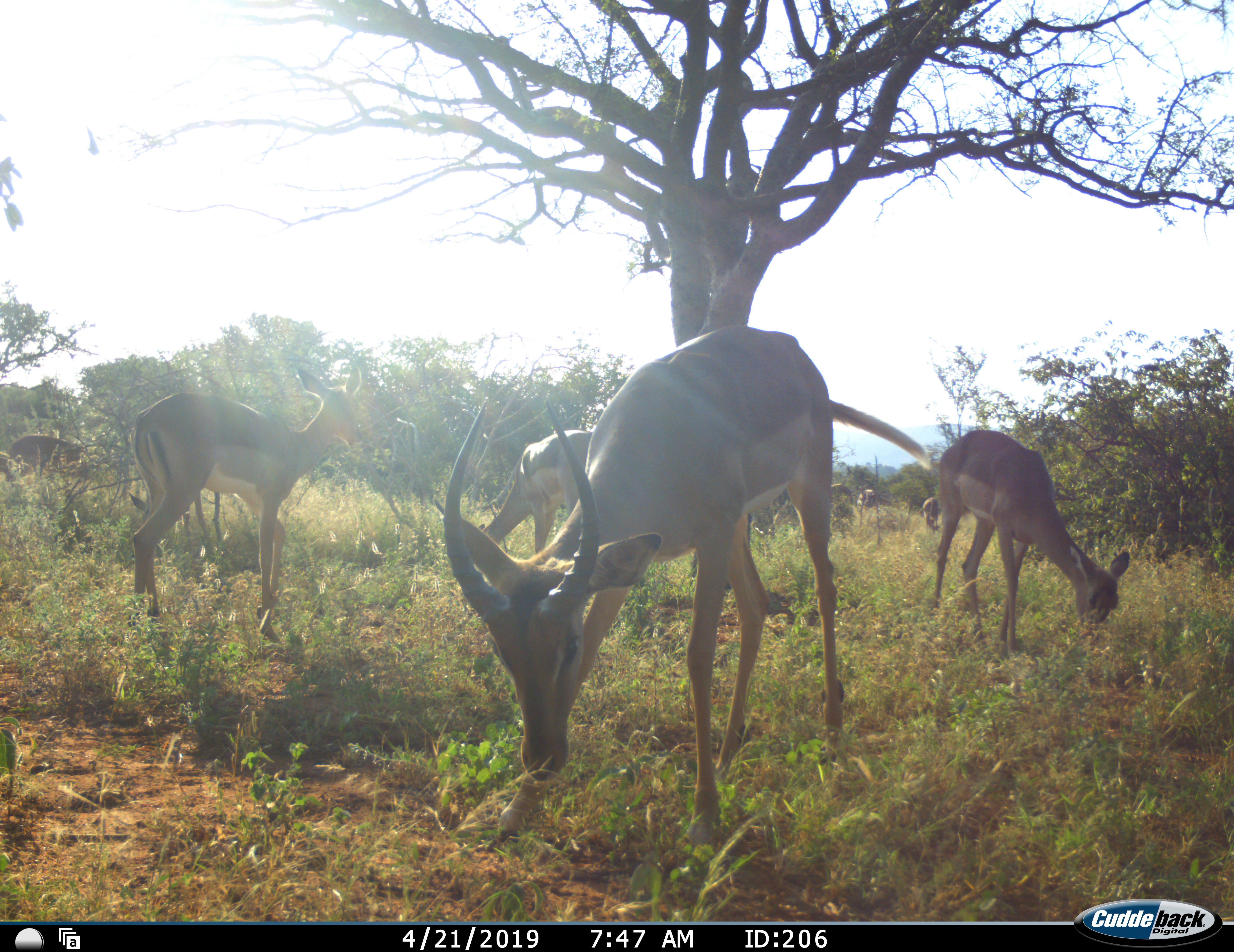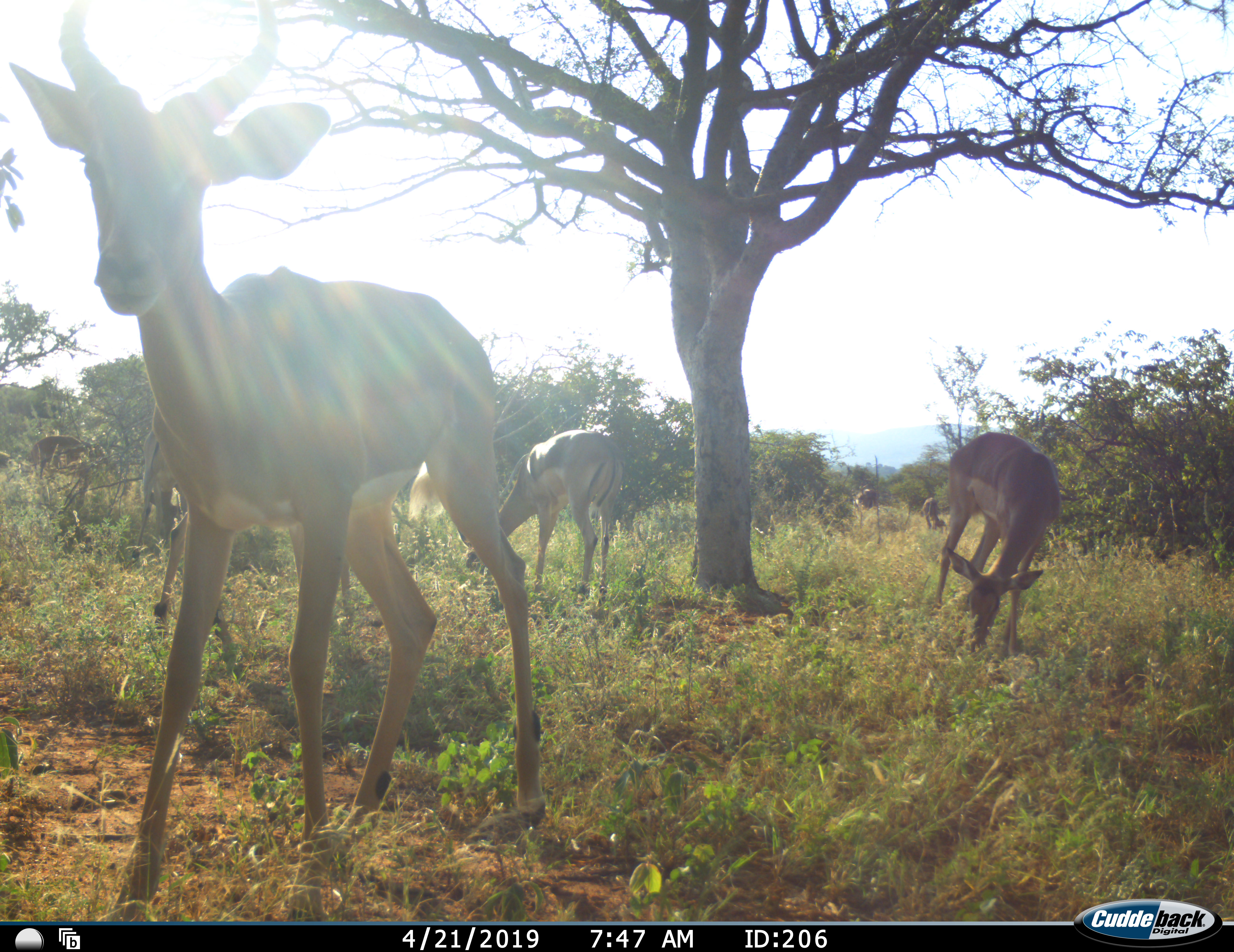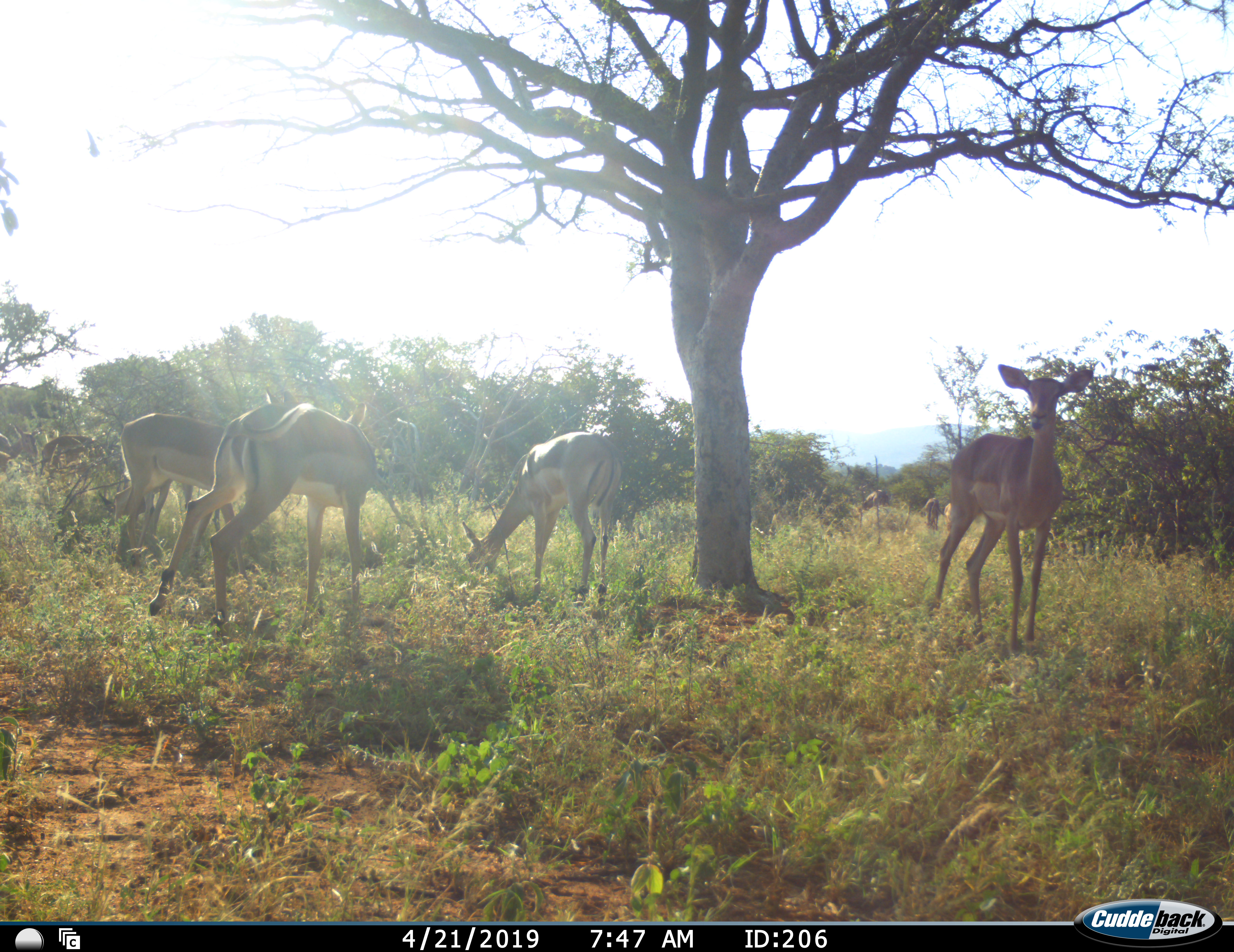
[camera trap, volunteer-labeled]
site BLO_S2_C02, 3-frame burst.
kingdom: Animalia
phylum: Chordata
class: Mammalia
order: Artiodactyla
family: Bovidae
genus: Aepyceros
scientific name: Aepyceros melampus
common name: impala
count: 8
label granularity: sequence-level